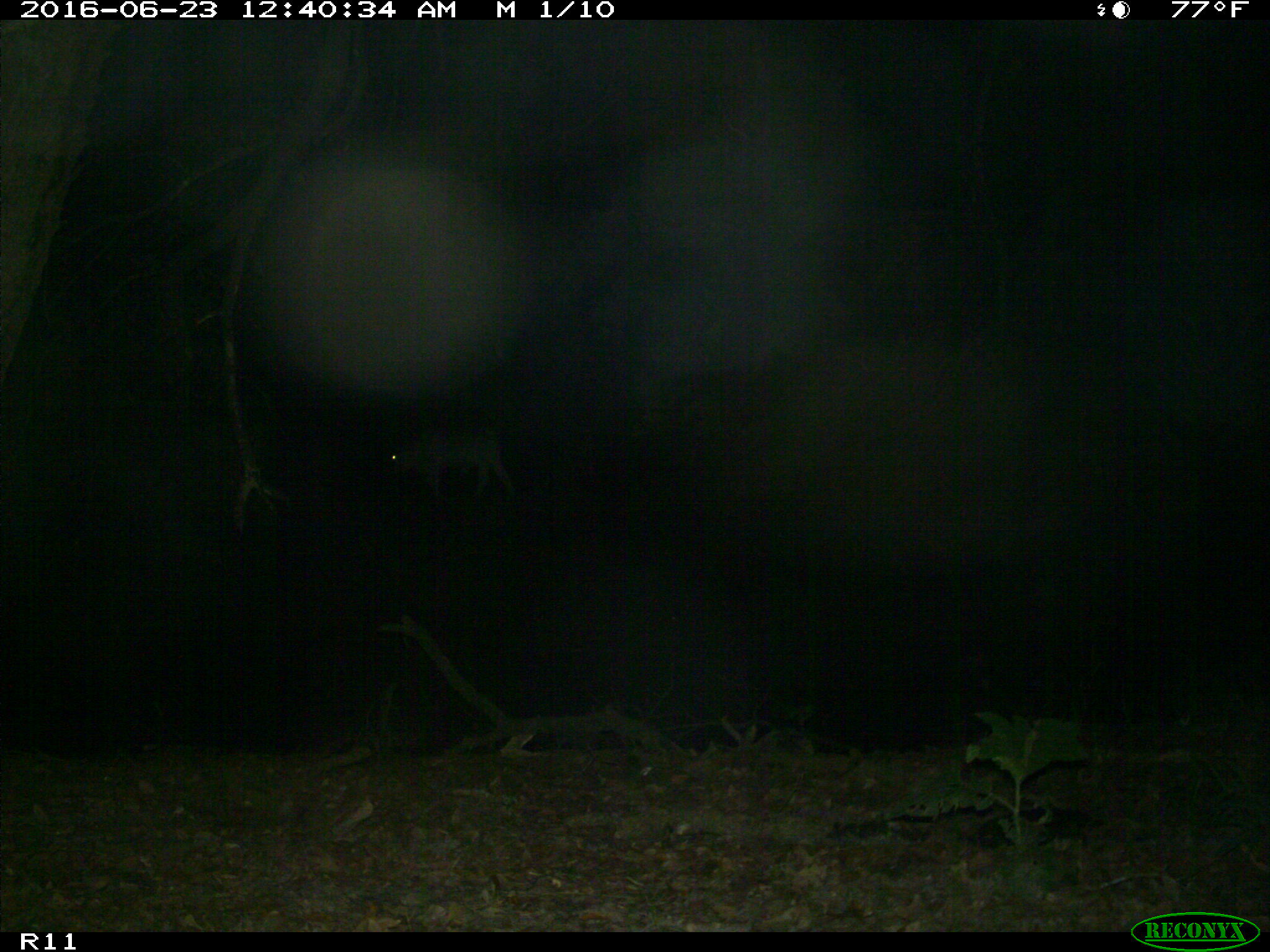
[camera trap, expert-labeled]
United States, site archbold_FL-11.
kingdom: Animalia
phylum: Chordata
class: Mammalia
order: Artiodactyla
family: Bovidae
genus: Bos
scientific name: Bos taurus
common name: domestic cow